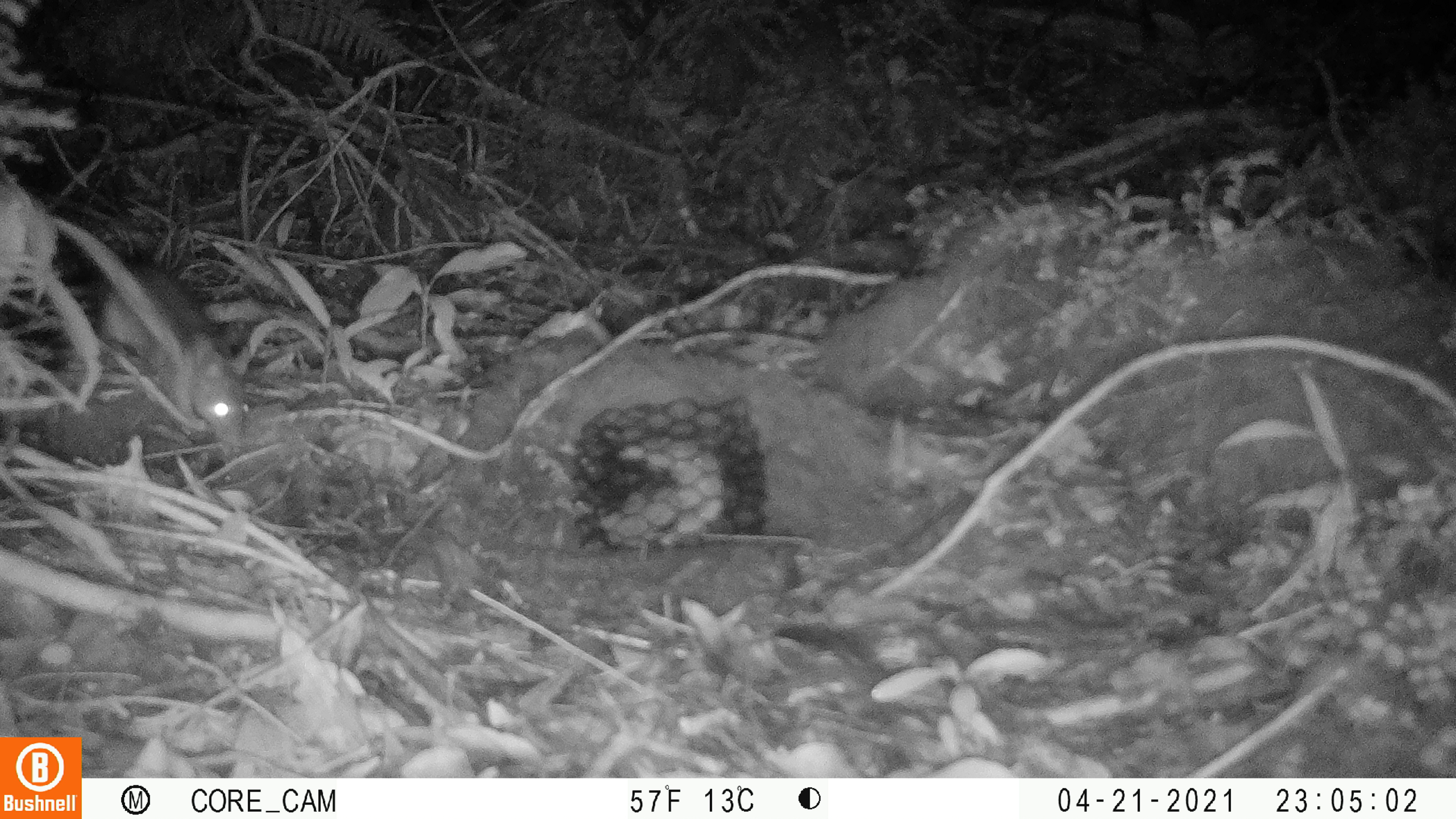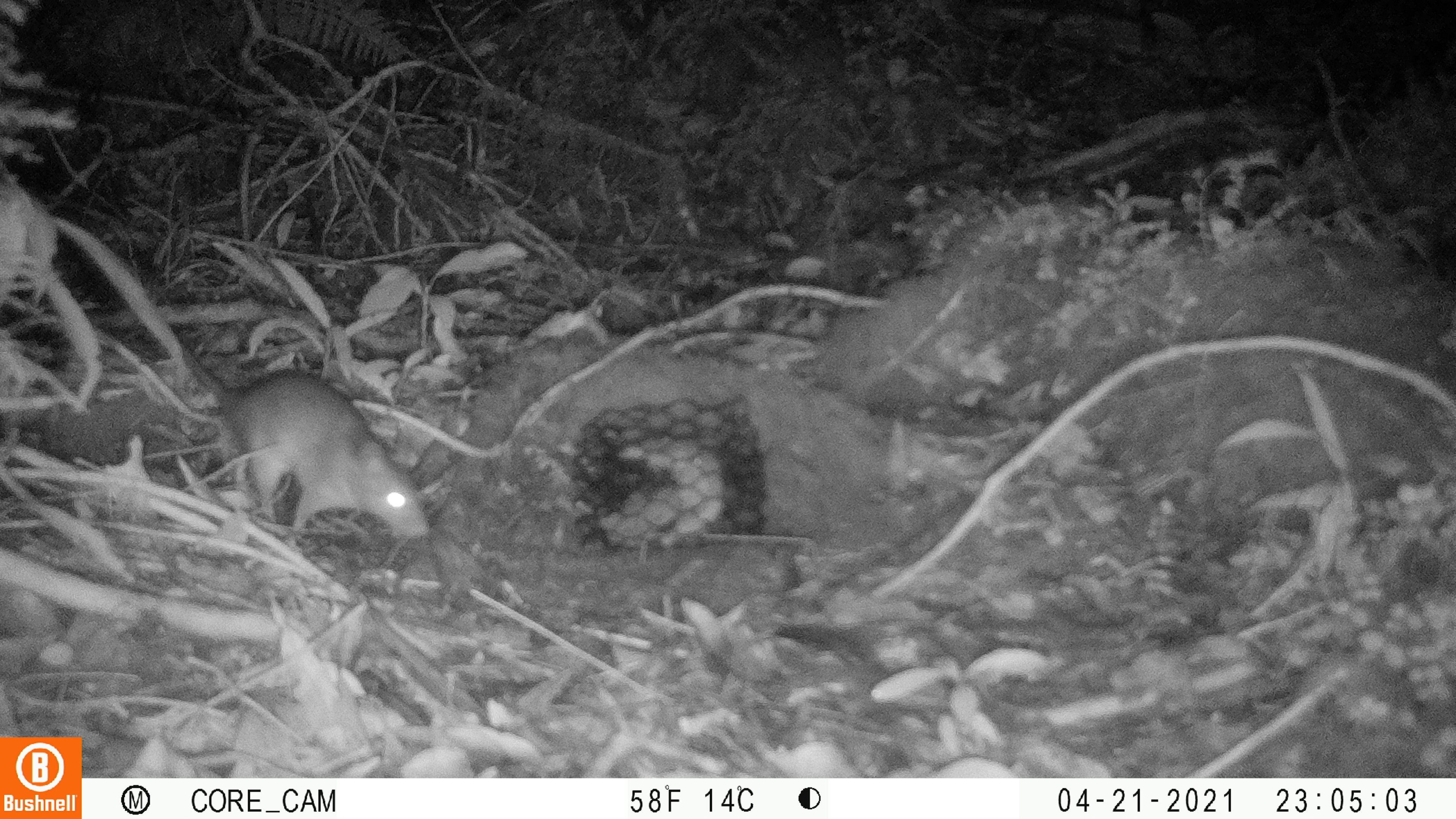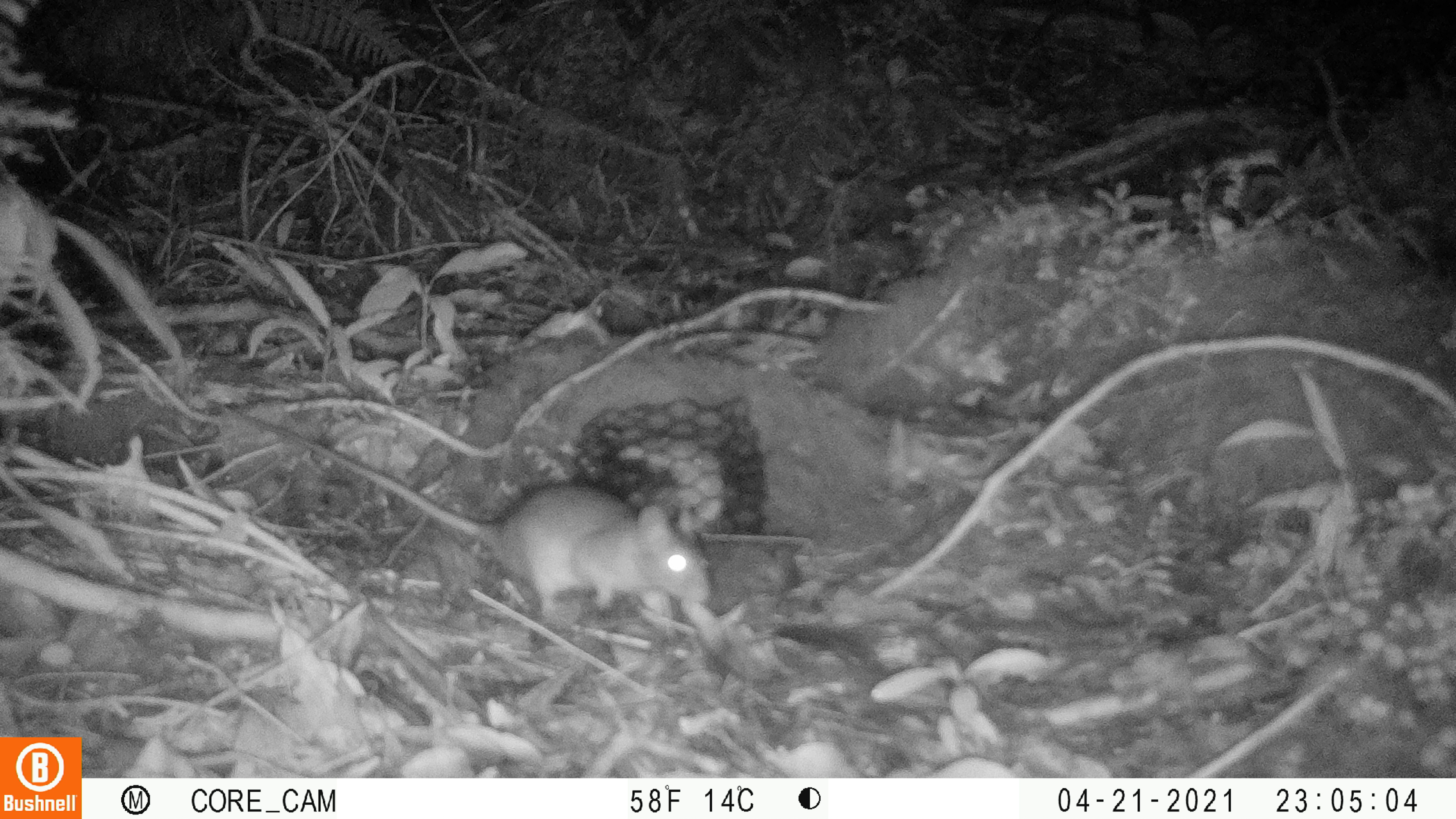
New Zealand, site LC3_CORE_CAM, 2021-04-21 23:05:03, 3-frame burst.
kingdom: Animalia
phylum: Chordata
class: Mammalia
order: Rodentia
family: Muridae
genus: Rattus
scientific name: Rattus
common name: rat